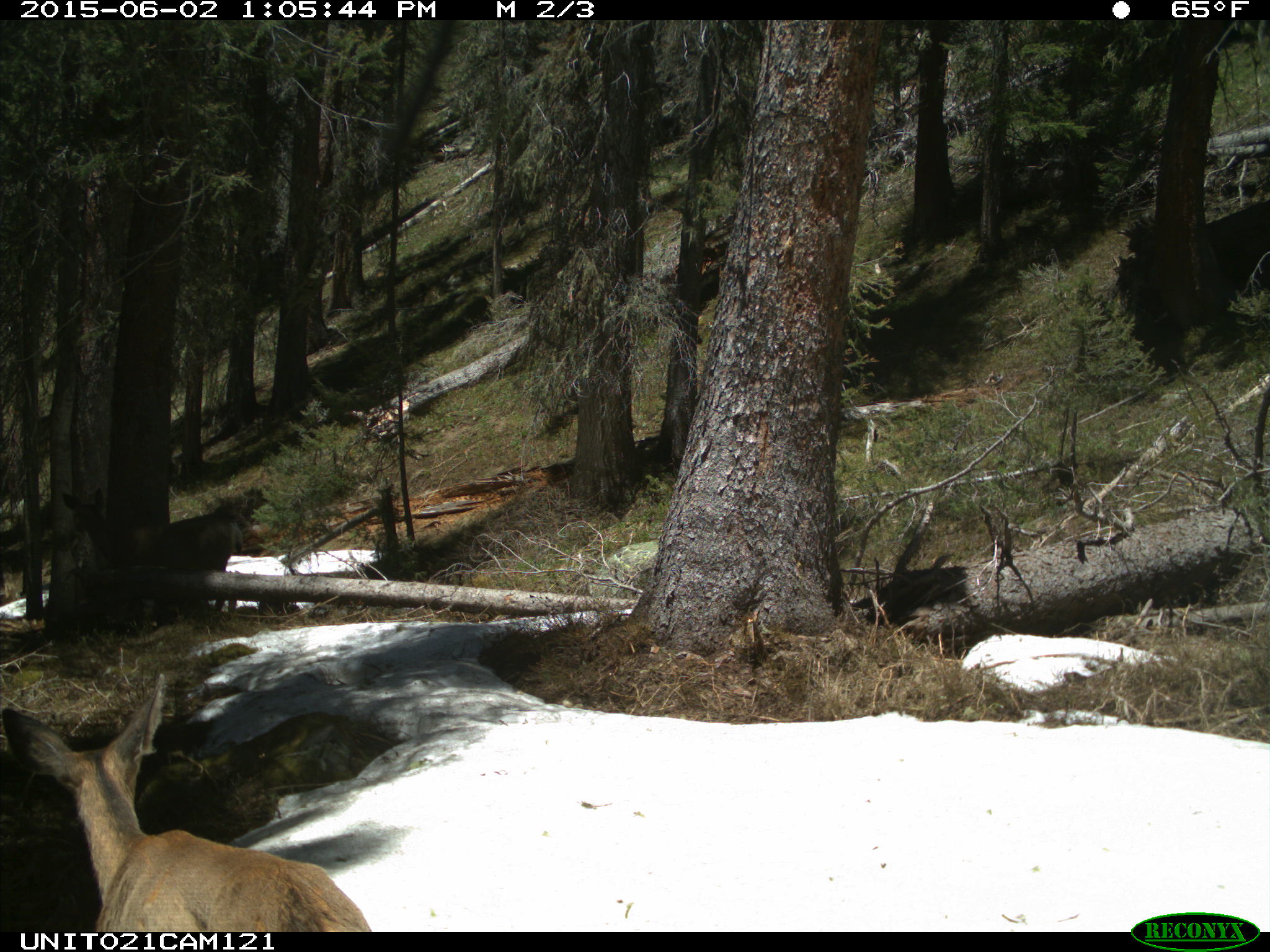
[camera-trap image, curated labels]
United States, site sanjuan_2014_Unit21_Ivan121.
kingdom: Animalia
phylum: Chordata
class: Mammalia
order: Artiodactyla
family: Cervidae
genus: Odocoileus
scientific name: Odocoileus hemionus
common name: mule deer